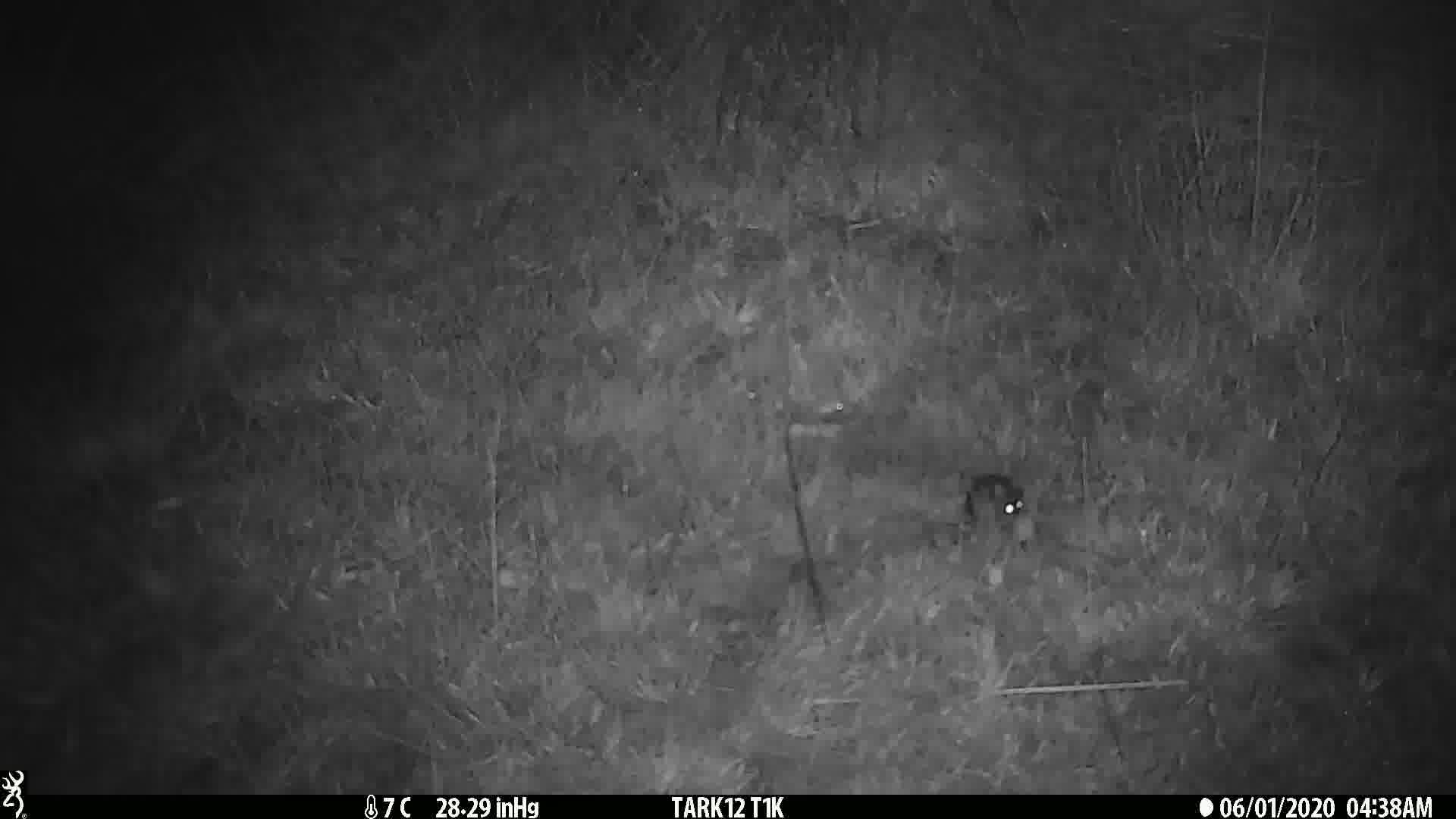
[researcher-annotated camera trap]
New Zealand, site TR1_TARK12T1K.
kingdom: Animalia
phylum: Chordata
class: Mammalia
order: Rodentia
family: Muridae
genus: Mus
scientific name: Mus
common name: mouse